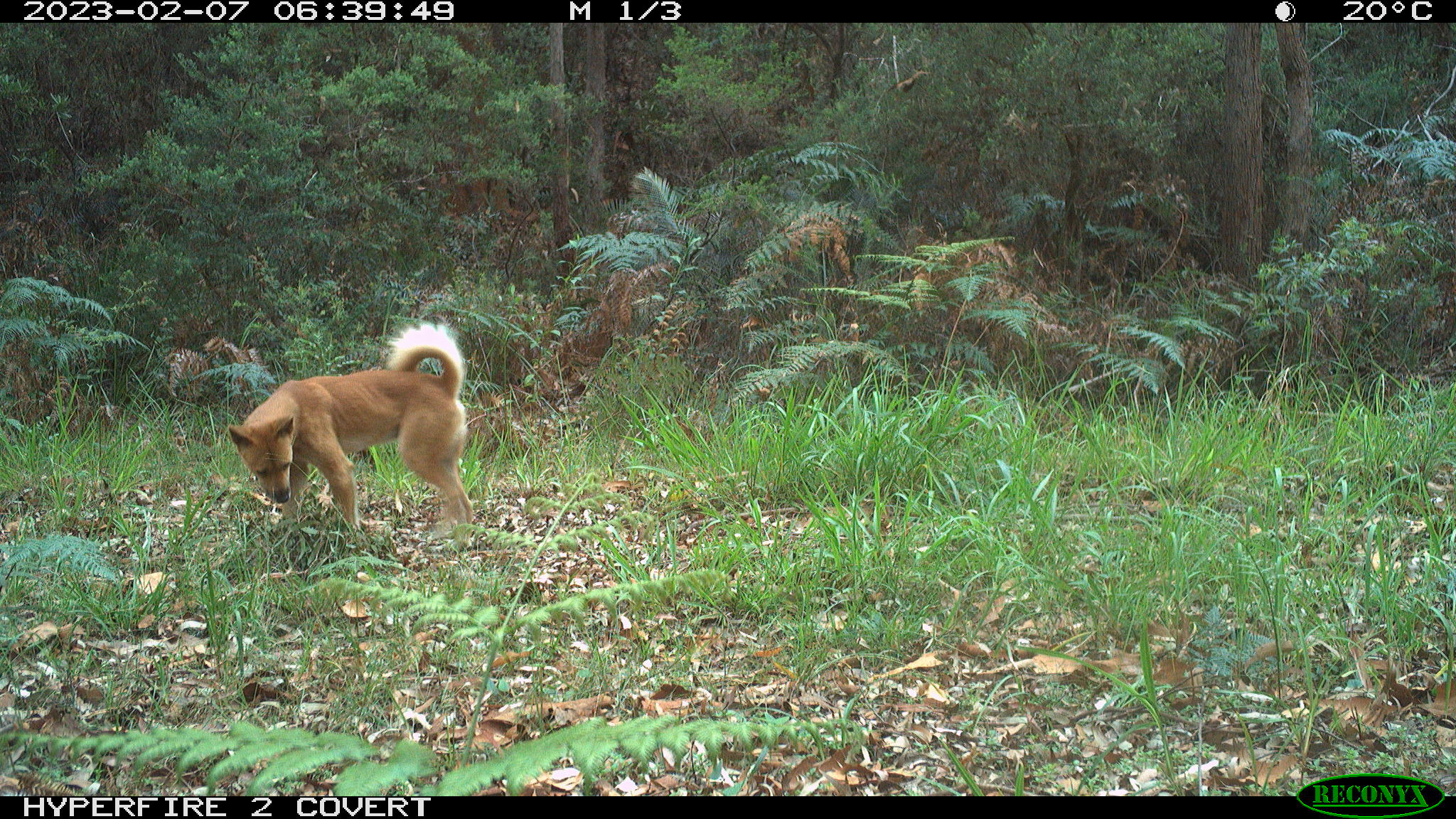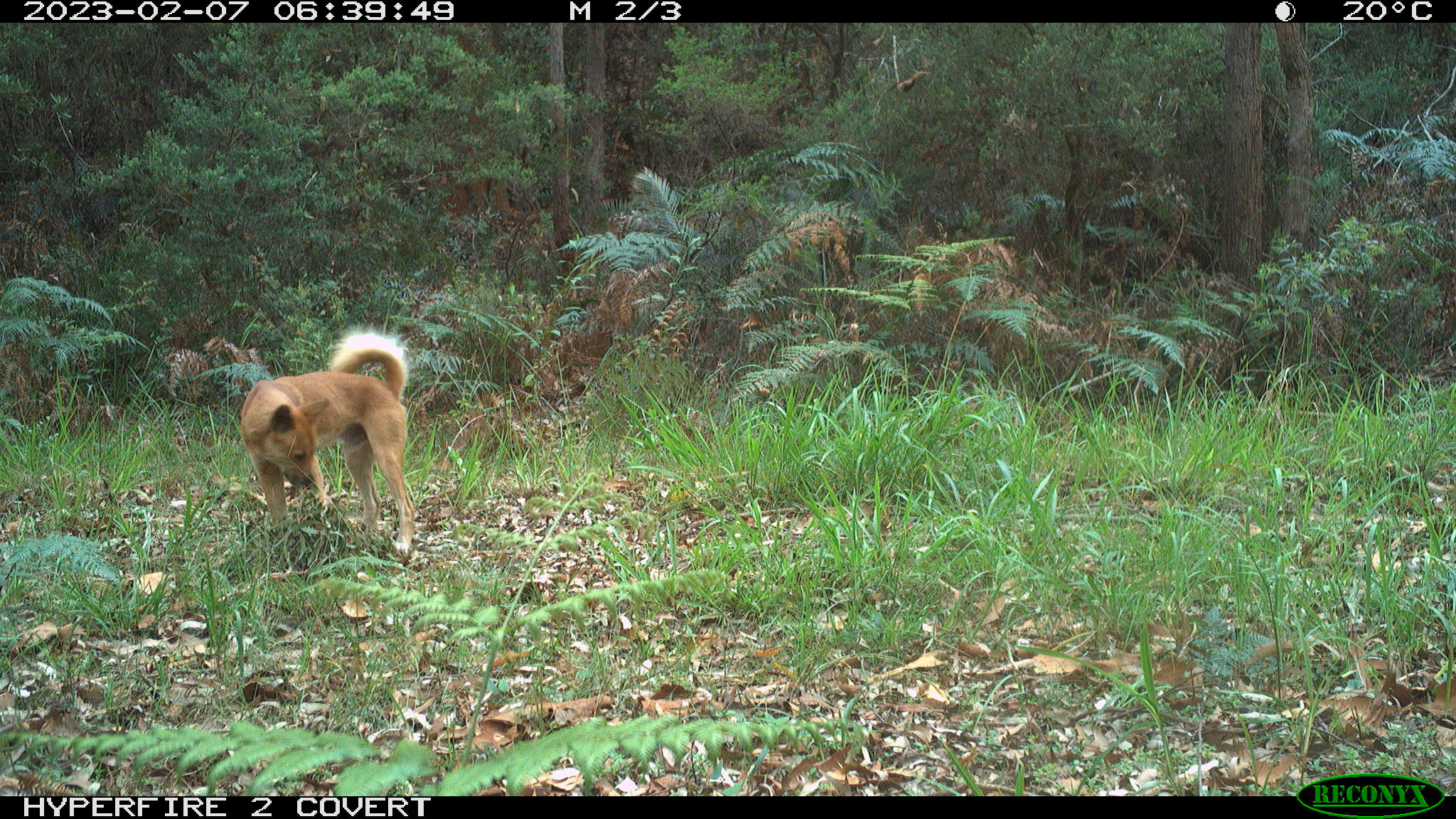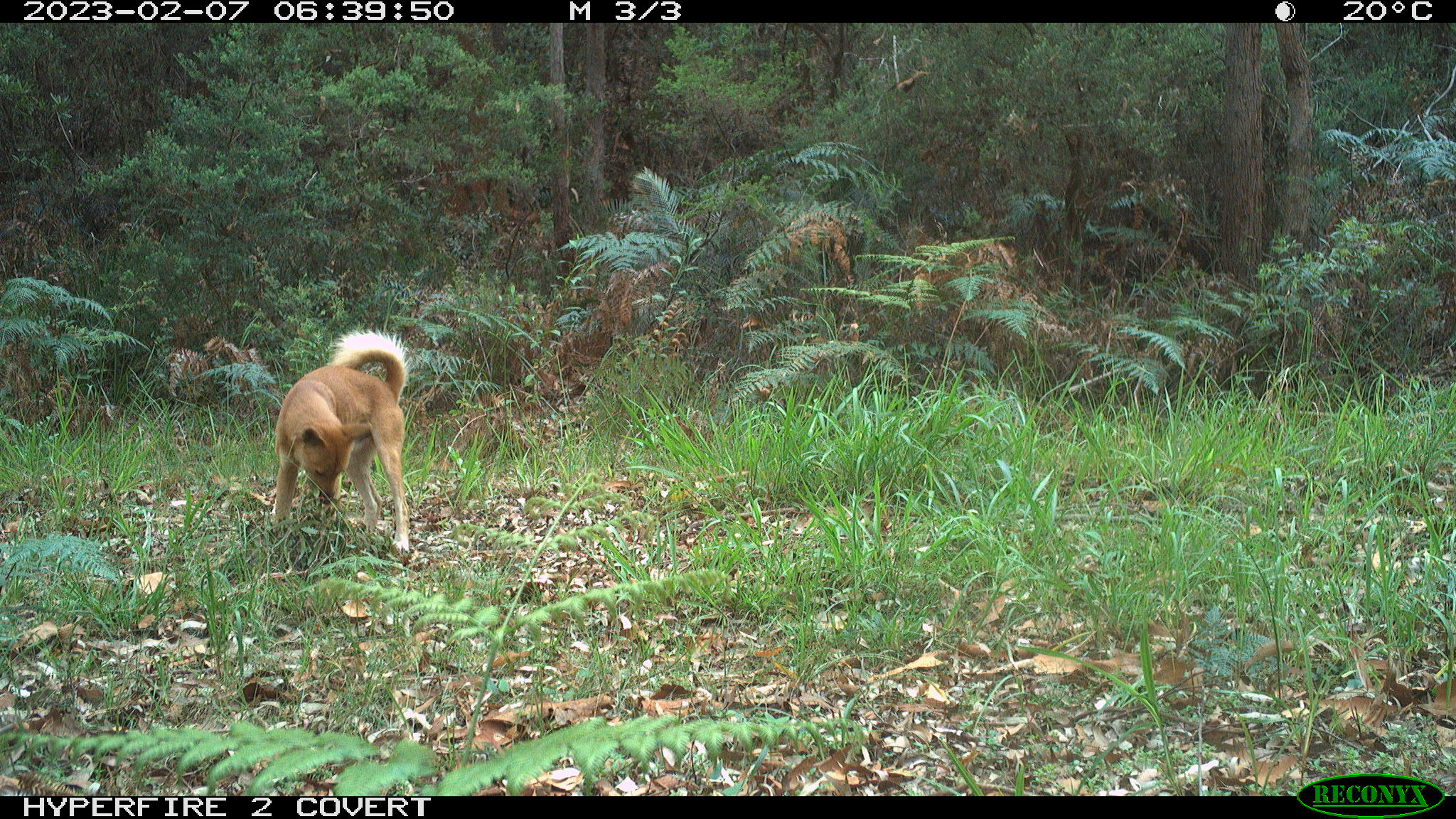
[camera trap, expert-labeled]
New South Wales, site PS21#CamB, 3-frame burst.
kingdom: Animalia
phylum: Chordata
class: Mammalia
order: Carnivora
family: Canidae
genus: Canis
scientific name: Canis familiaris dingo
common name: dingo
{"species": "dingo (Canis familiaris dingo)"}